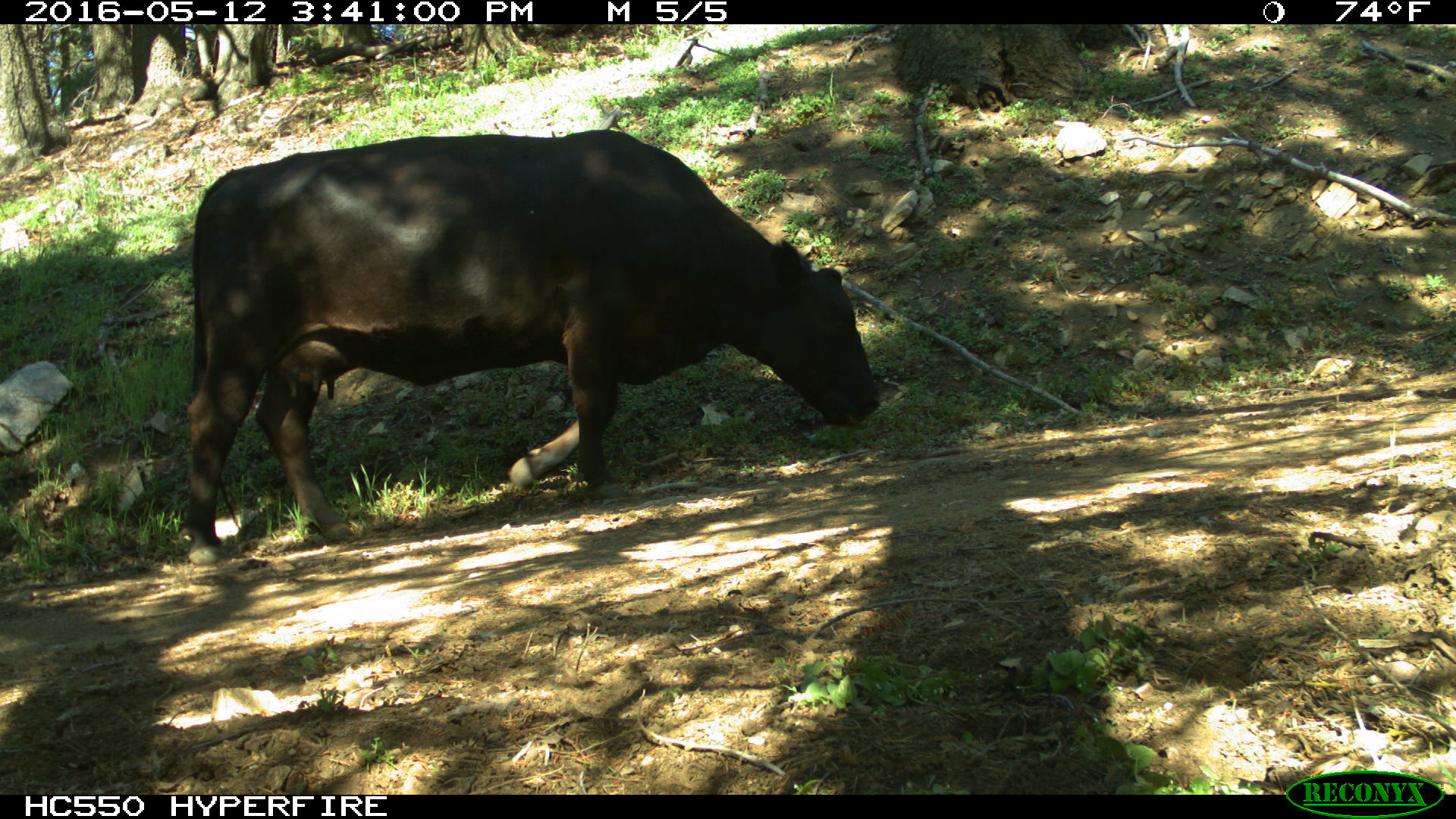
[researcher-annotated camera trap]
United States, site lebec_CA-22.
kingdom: Animalia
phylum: Chordata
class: Mammalia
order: Artiodactyla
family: Bovidae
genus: Bos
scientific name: Bos taurus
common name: domestic cow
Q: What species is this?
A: Bos taurus (domestic cow).